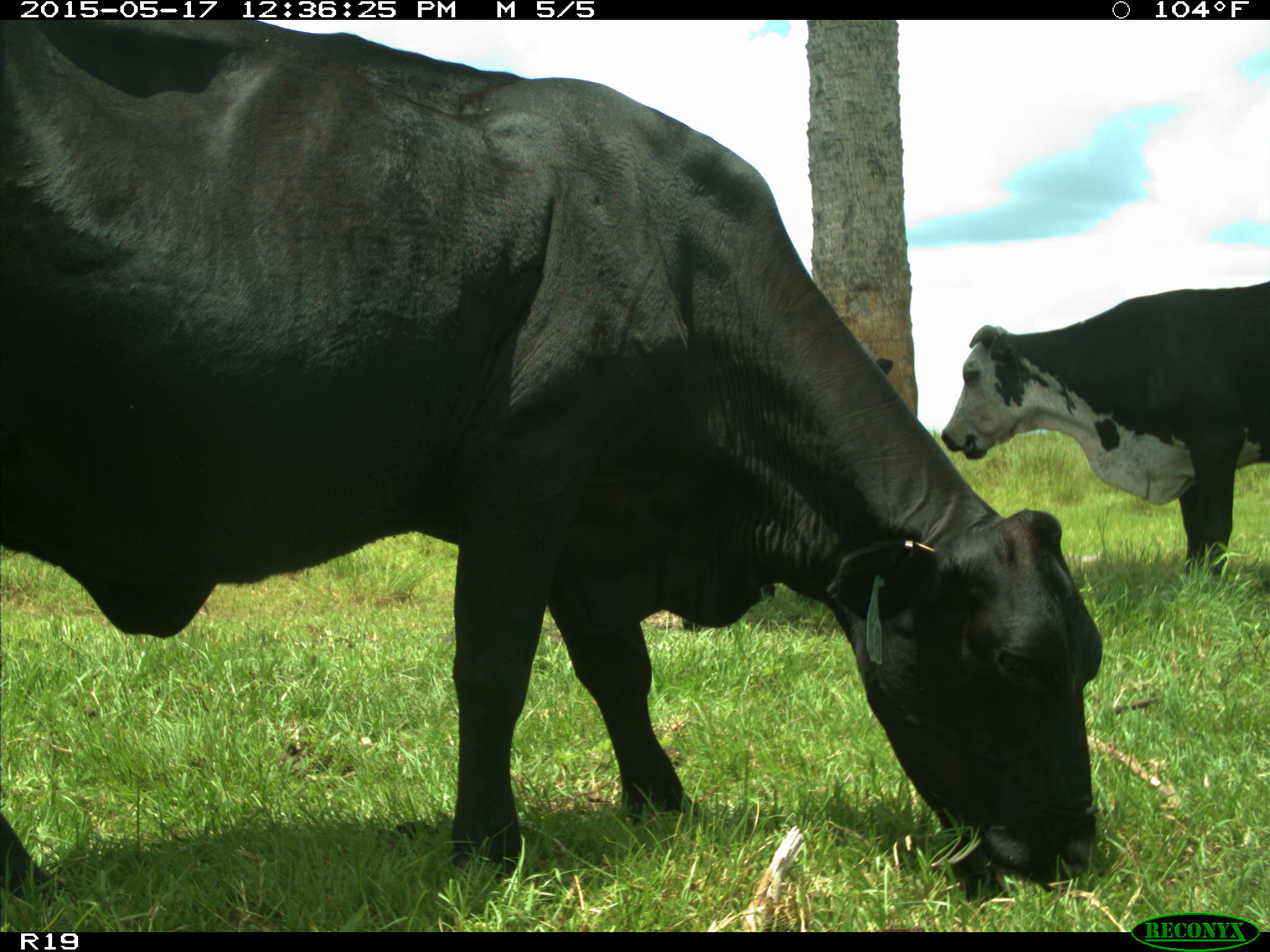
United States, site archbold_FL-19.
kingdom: Animalia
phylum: Chordata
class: Mammalia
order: Artiodactyla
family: Bovidae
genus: Bos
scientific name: Bos taurus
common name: domestic cow